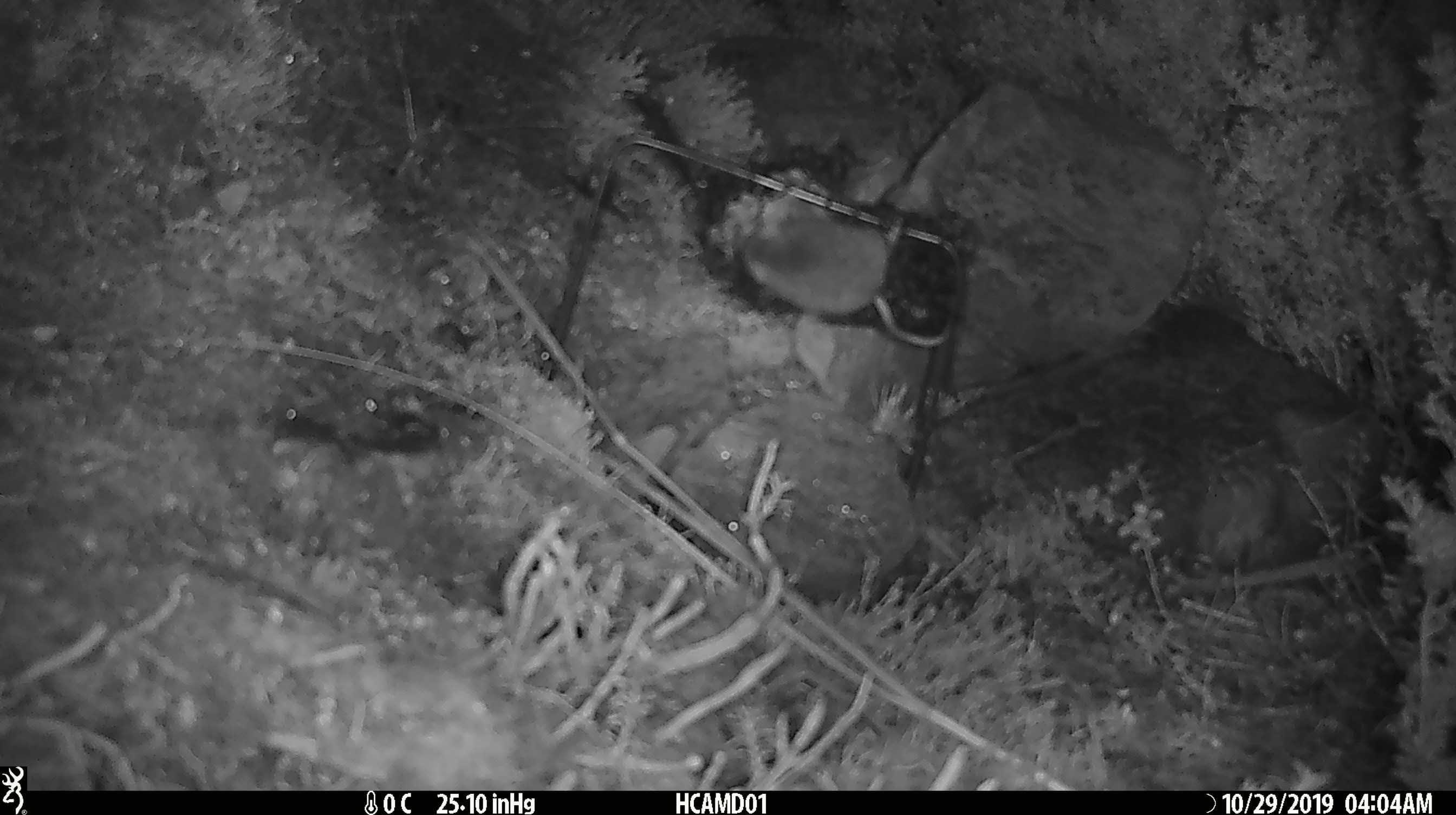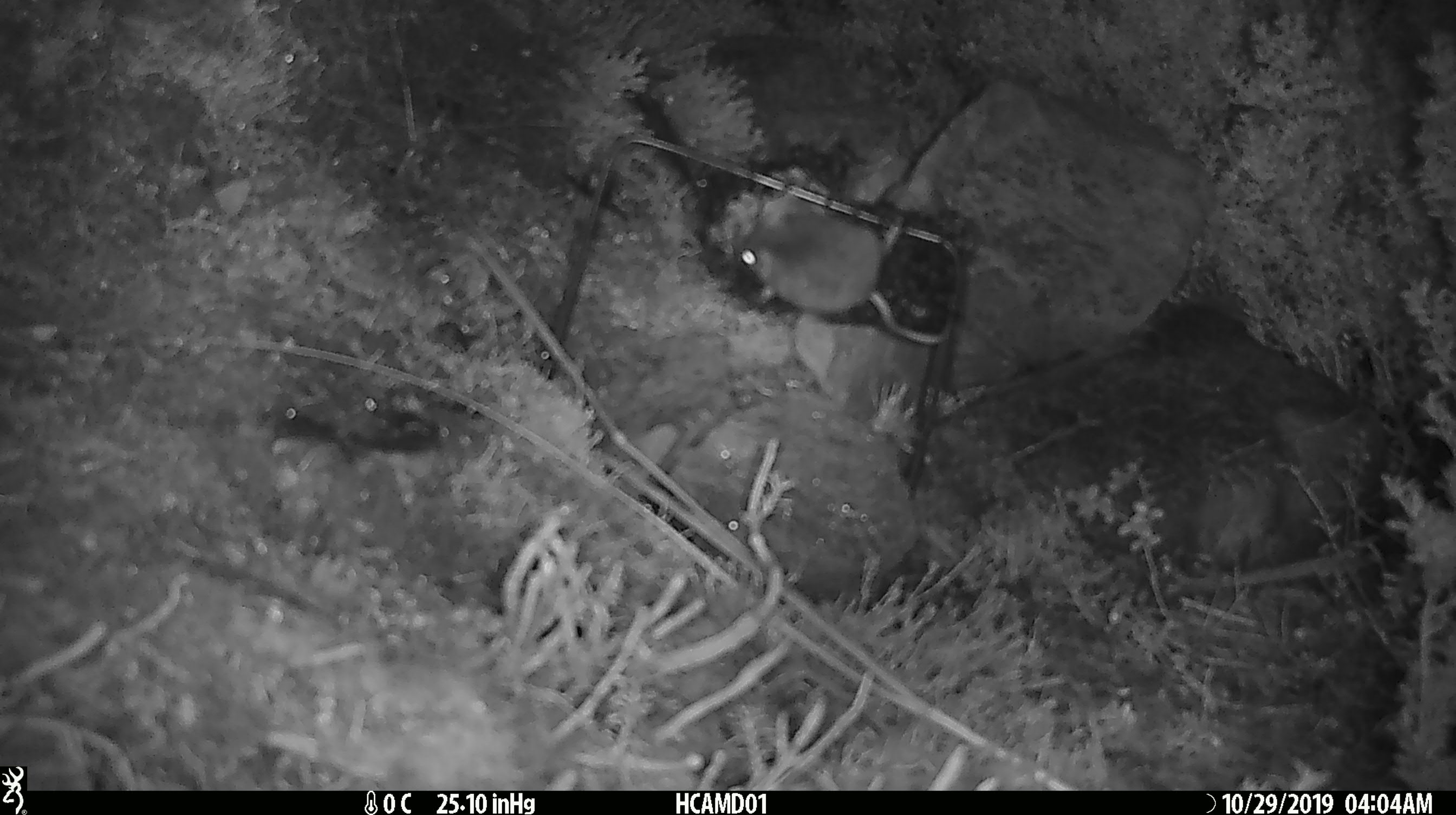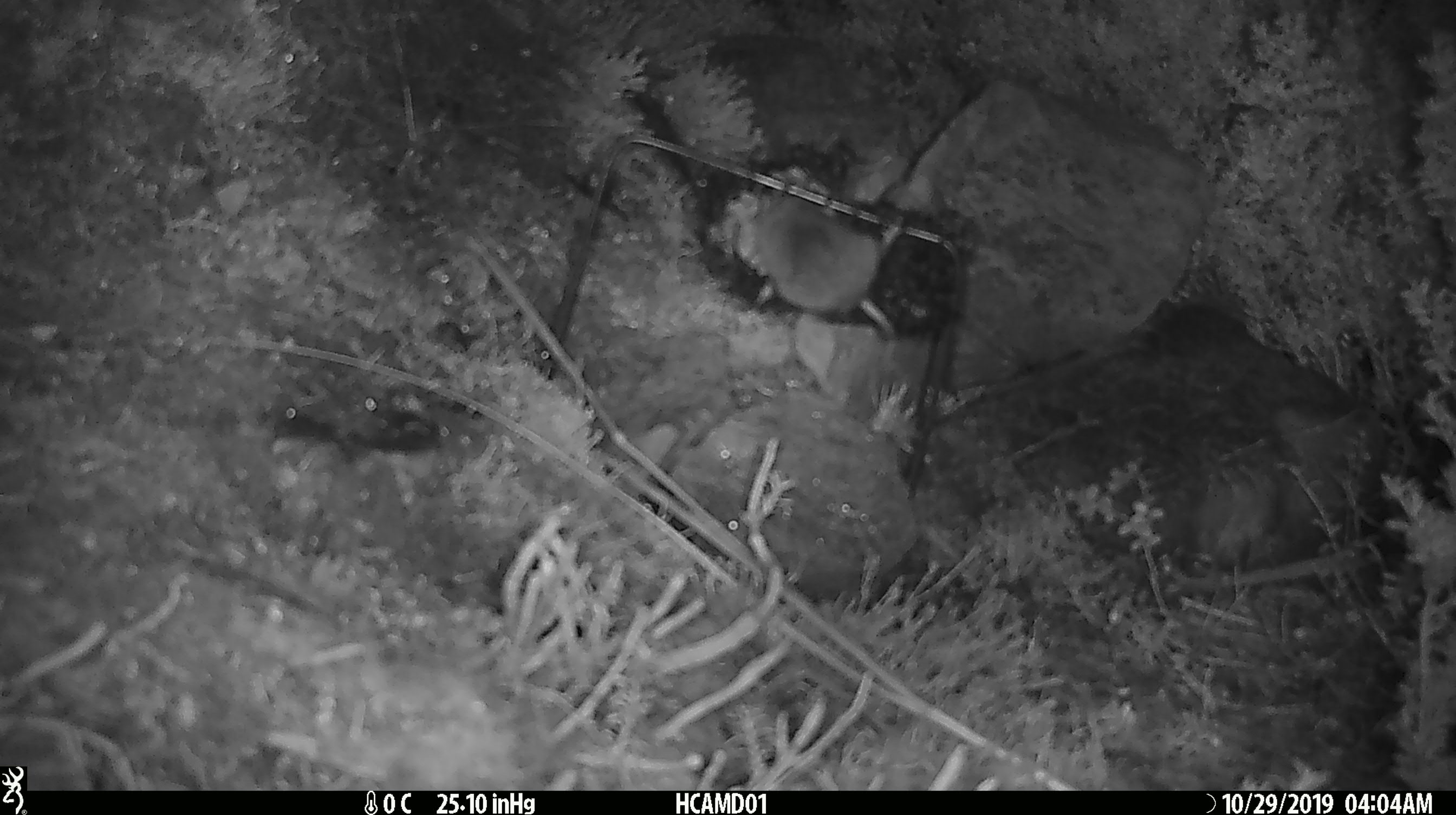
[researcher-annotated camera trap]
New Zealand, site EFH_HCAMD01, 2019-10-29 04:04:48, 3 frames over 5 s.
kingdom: Animalia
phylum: Chordata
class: Mammalia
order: Rodentia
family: Muridae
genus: Mus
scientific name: Mus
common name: mouse